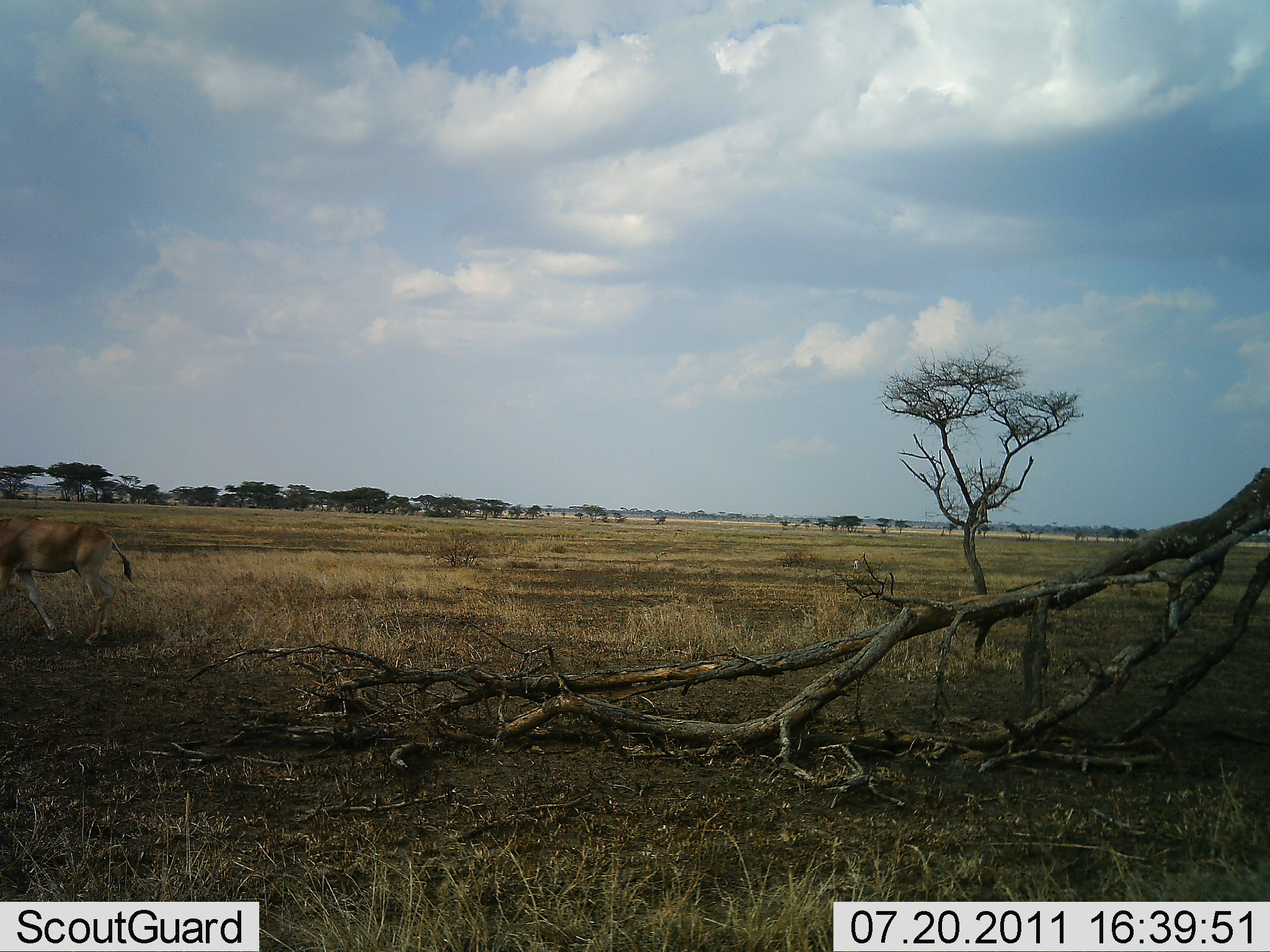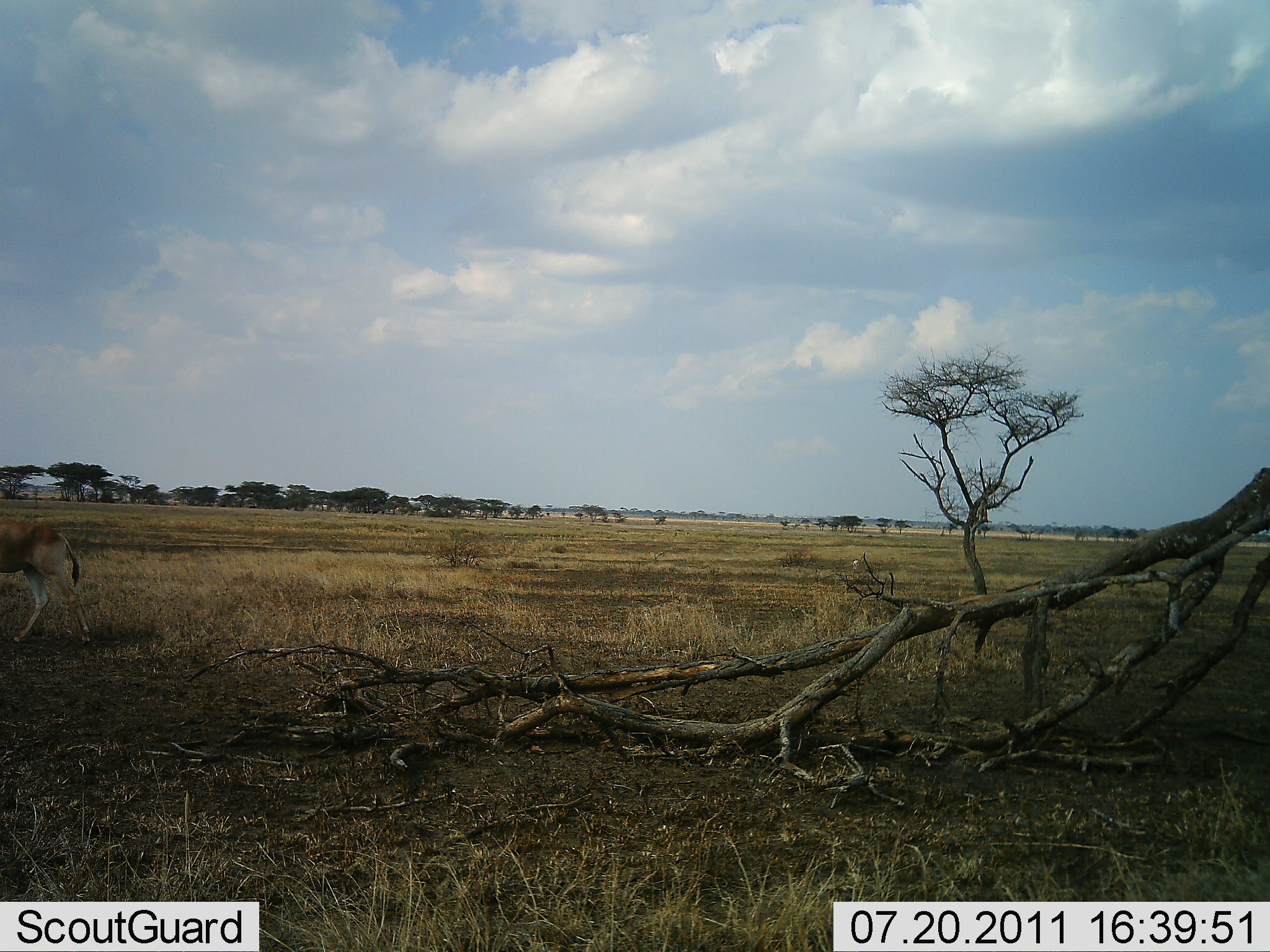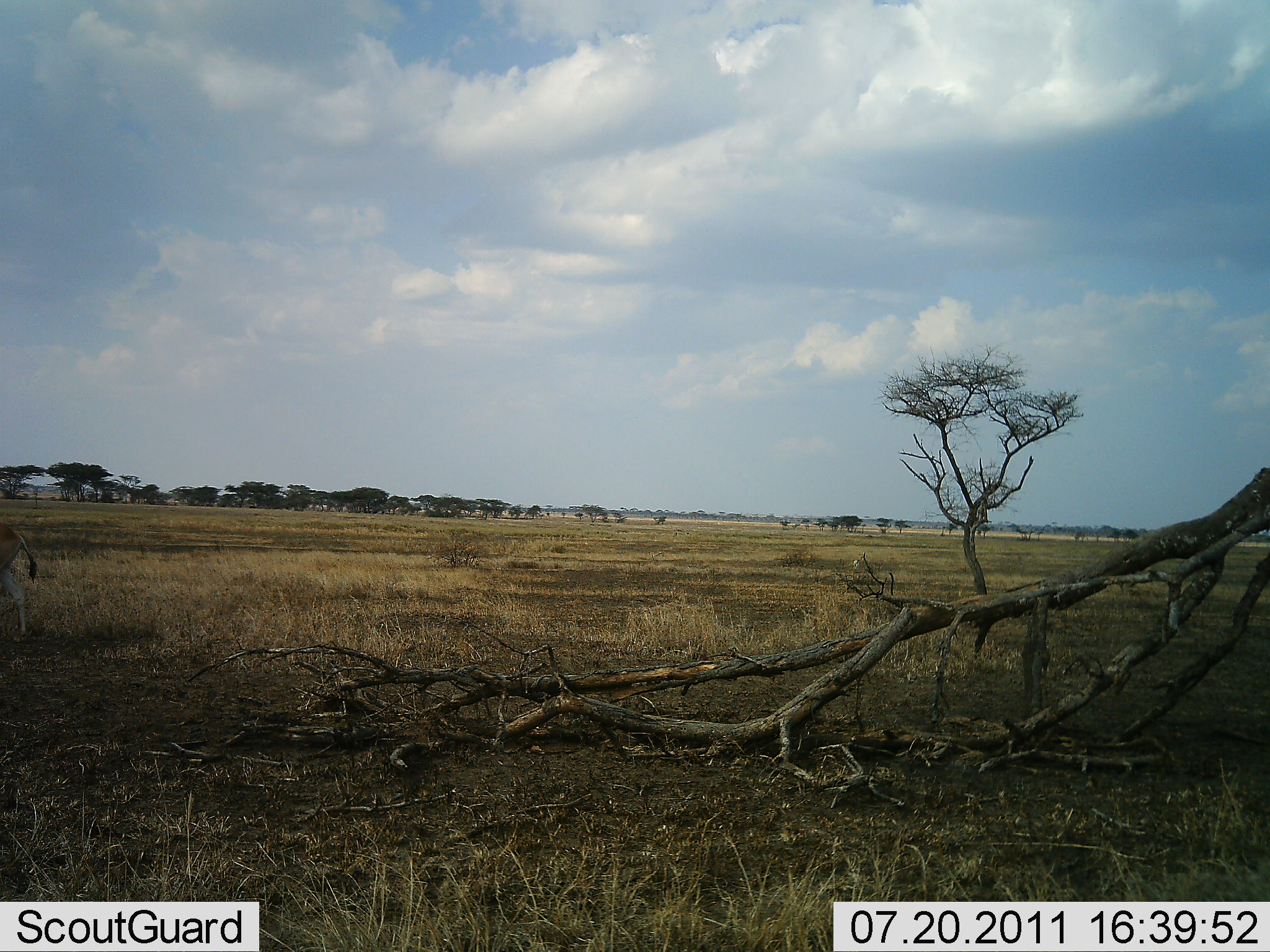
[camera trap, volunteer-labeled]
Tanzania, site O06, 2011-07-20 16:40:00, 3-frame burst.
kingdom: Animalia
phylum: Chordata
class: Mammalia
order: Artiodactyla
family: Bovidae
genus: Alcelaphus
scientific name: Alcelaphus buselaphus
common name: hartebeest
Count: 1.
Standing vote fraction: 0%.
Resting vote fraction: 0%.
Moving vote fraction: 100%.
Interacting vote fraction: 0%.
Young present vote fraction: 0%.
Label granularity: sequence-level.